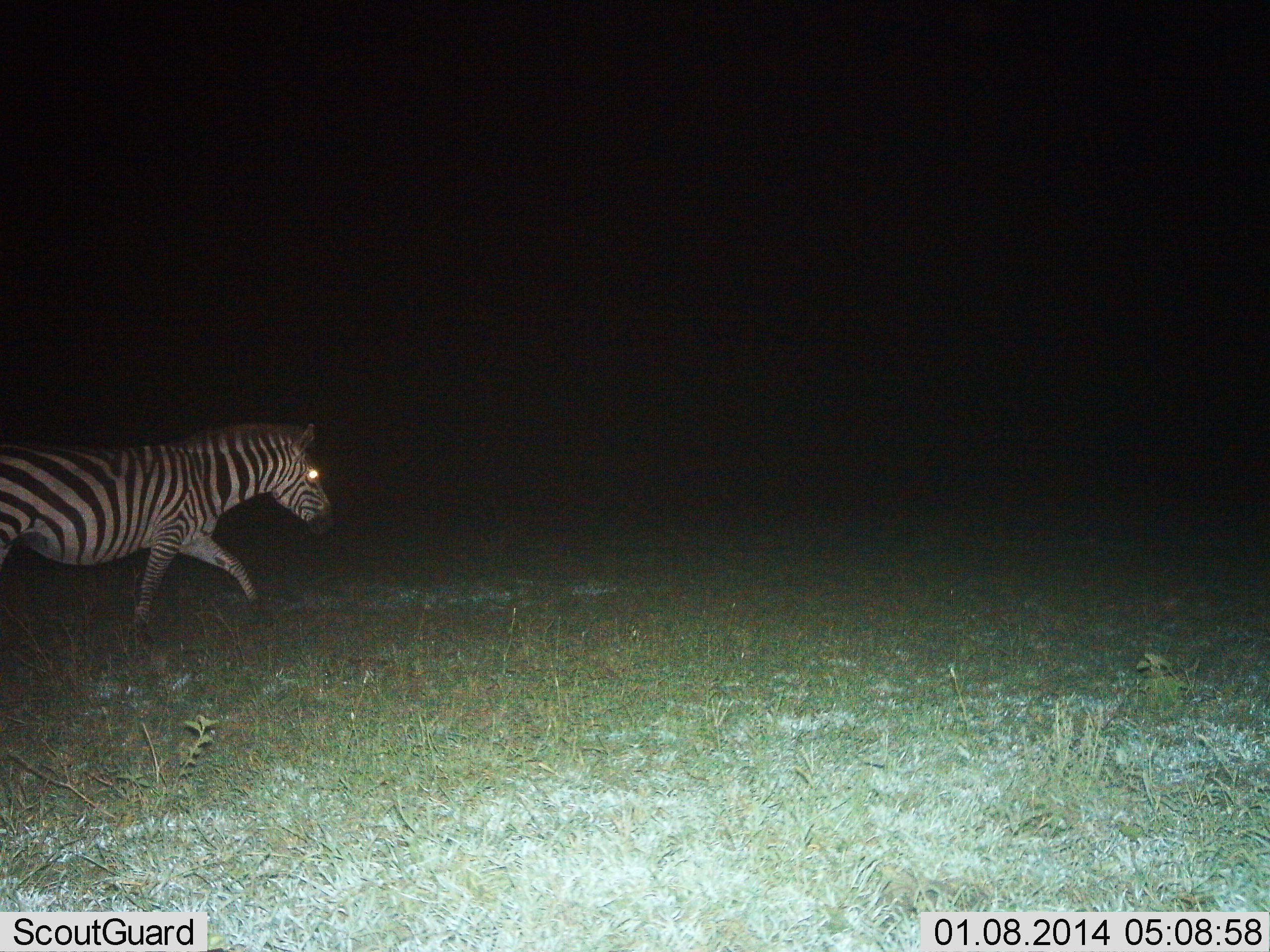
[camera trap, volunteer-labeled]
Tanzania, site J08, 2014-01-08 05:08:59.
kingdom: Animalia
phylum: Chordata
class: Mammalia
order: Perissodactyla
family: Equidae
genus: Equus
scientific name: Equus quagga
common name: plains zebra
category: zebra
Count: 1.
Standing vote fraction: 0%.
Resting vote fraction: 0%.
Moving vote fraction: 100%.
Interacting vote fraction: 0%.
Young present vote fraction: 0%.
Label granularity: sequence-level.